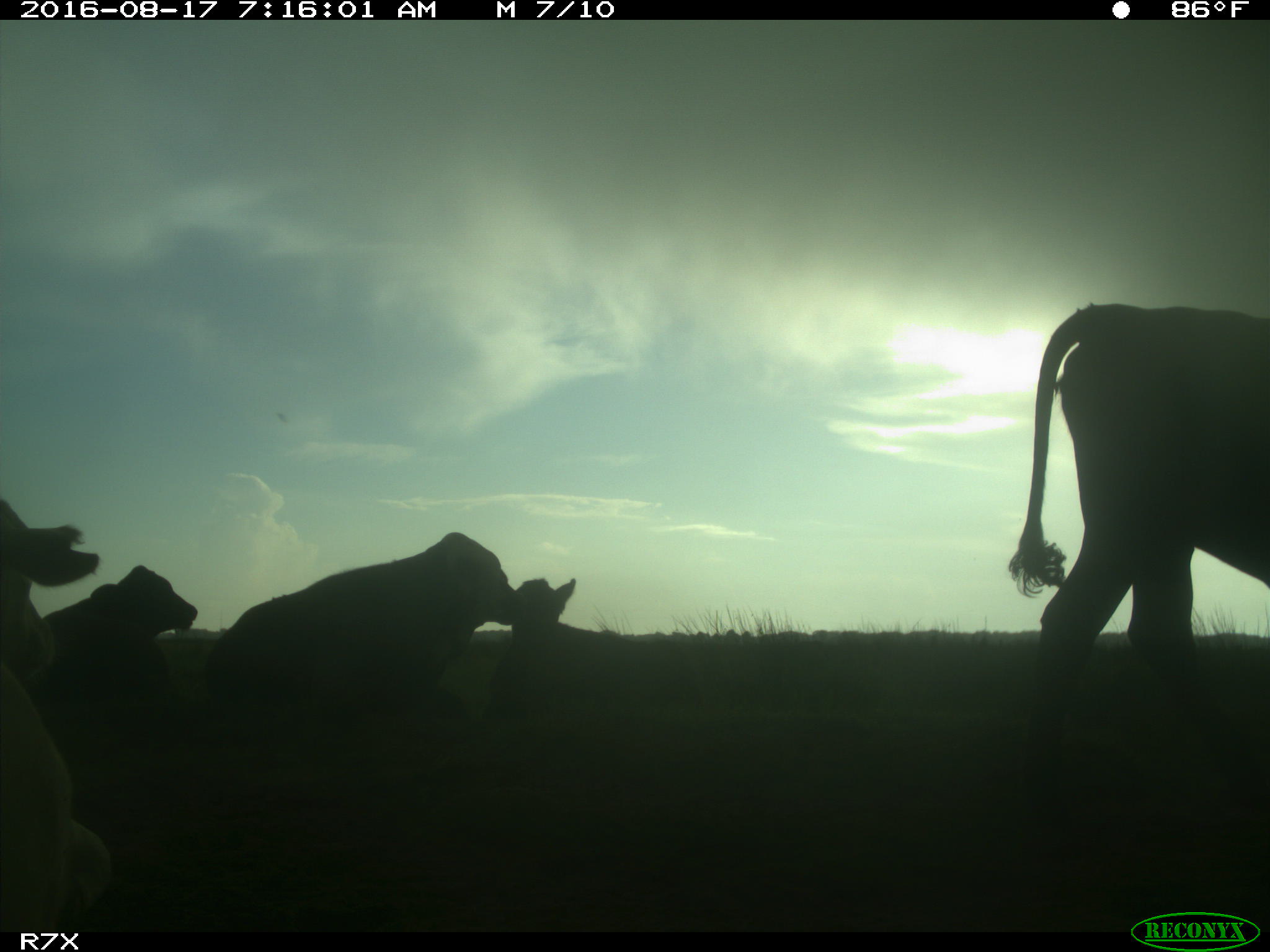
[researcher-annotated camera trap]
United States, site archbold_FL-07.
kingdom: Animalia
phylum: Chordata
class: Mammalia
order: Artiodactyla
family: Bovidae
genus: Bos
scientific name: Bos taurus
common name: domestic cow